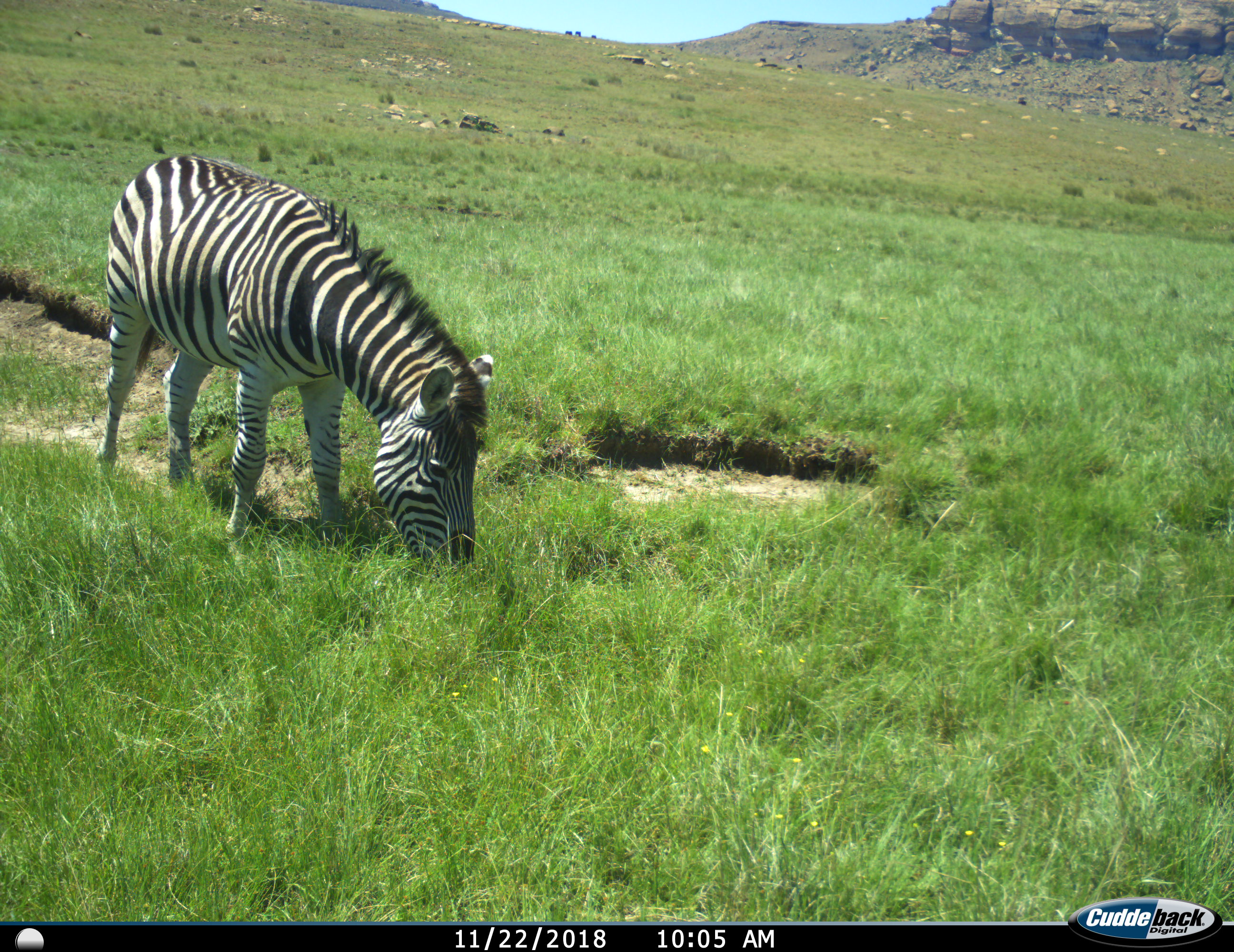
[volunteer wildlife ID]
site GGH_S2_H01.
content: unidentified animal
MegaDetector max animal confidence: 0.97